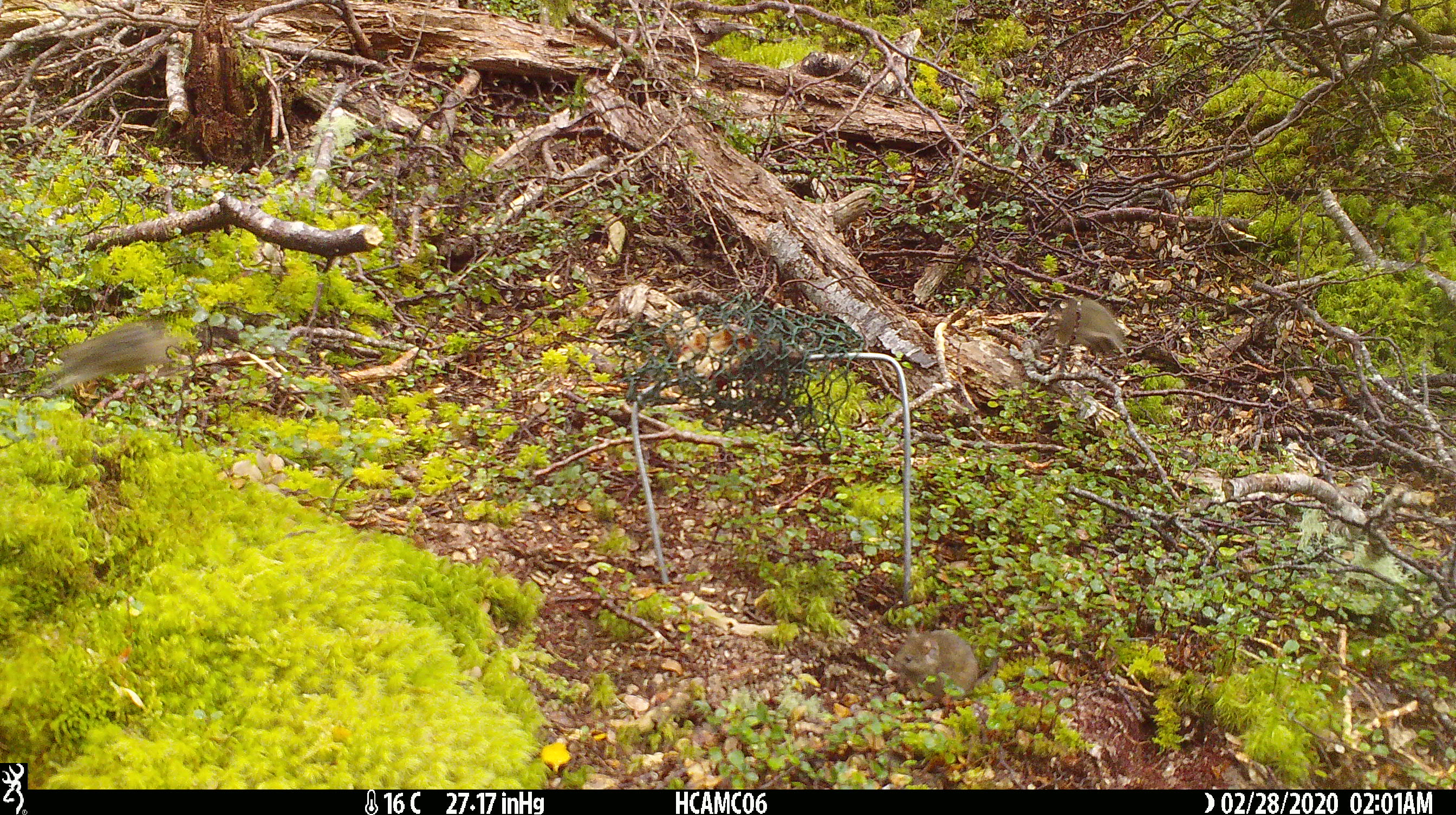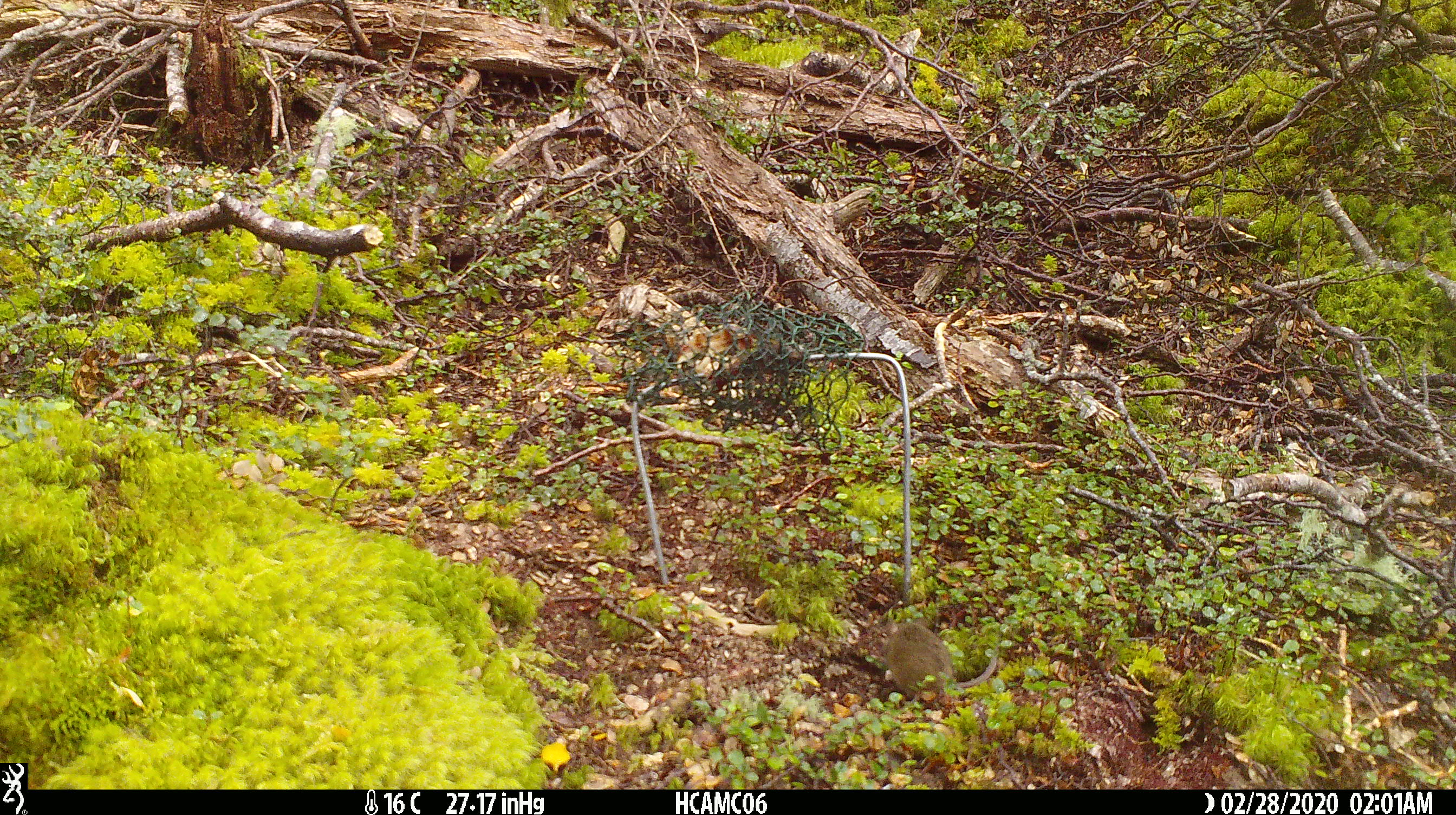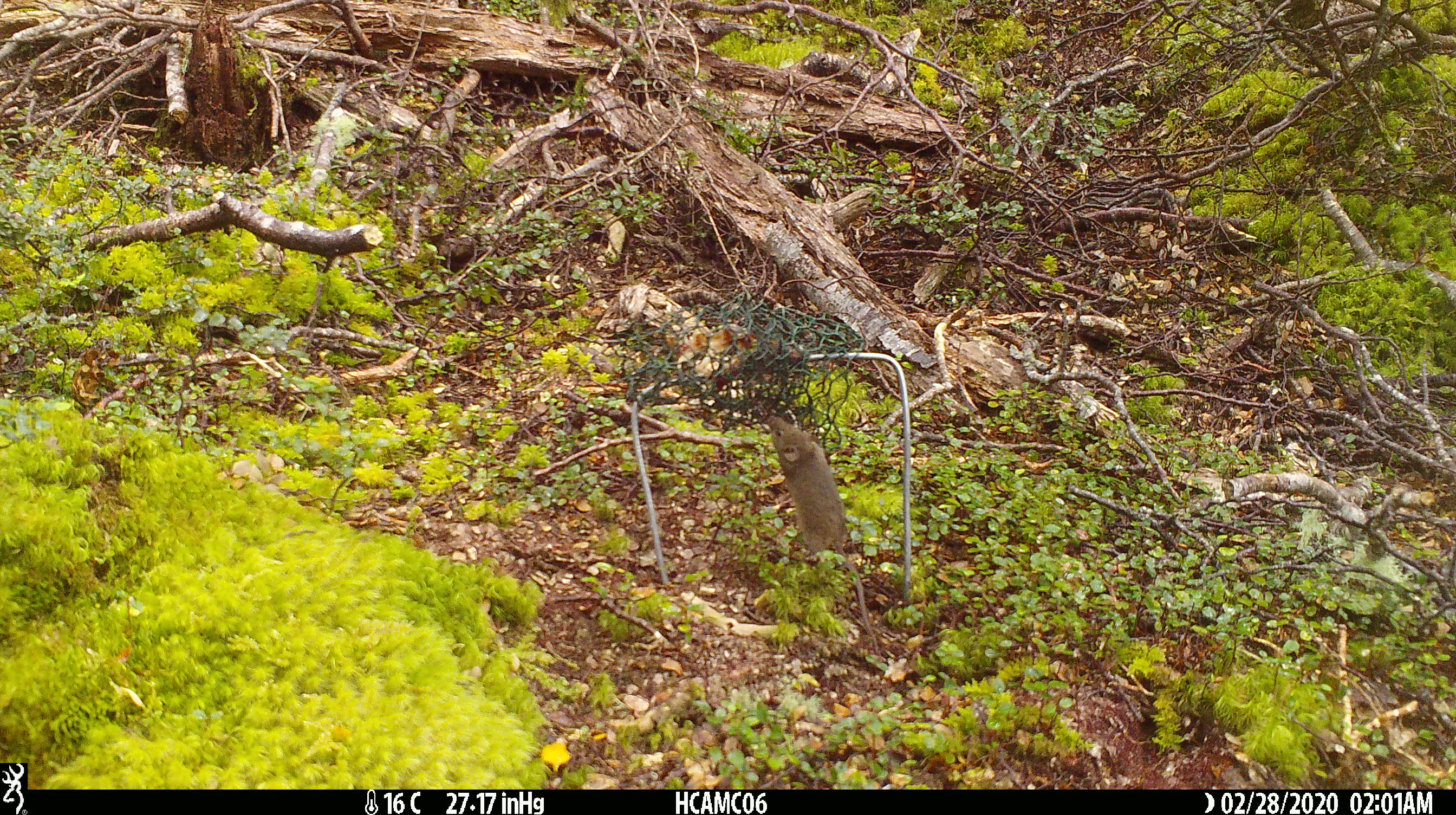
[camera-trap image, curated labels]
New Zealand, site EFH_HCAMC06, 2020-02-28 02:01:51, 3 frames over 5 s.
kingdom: Animalia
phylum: Chordata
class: Mammalia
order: Rodentia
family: Muridae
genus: Mus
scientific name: Mus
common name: mouse